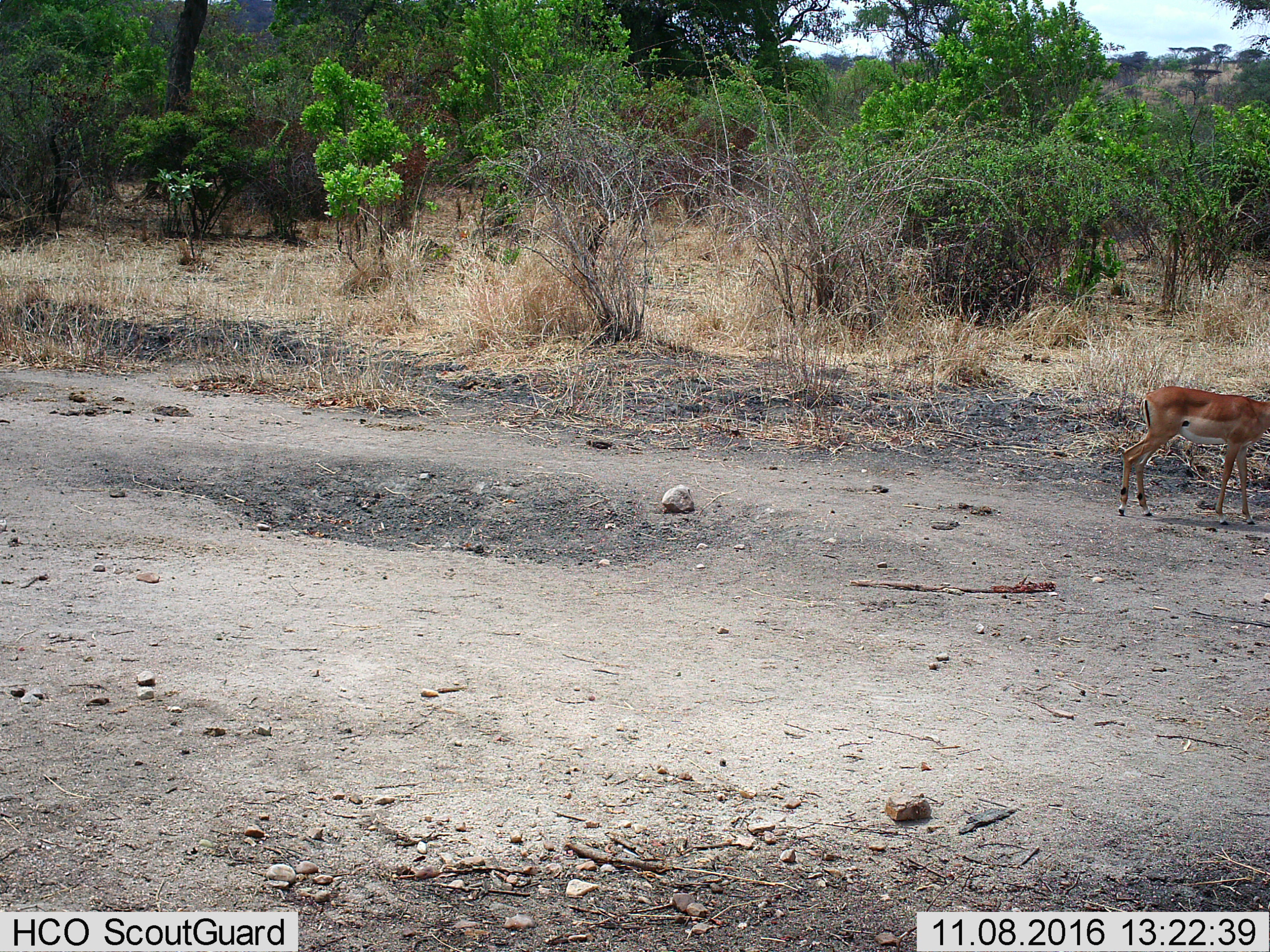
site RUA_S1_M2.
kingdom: Animalia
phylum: Chordata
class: Mammalia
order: Artiodactyla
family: Bovidae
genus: Aepyceros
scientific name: Aepyceros melampus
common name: impala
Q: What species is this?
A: Impala (Aepyceros melampus).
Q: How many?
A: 1.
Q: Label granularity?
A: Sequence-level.